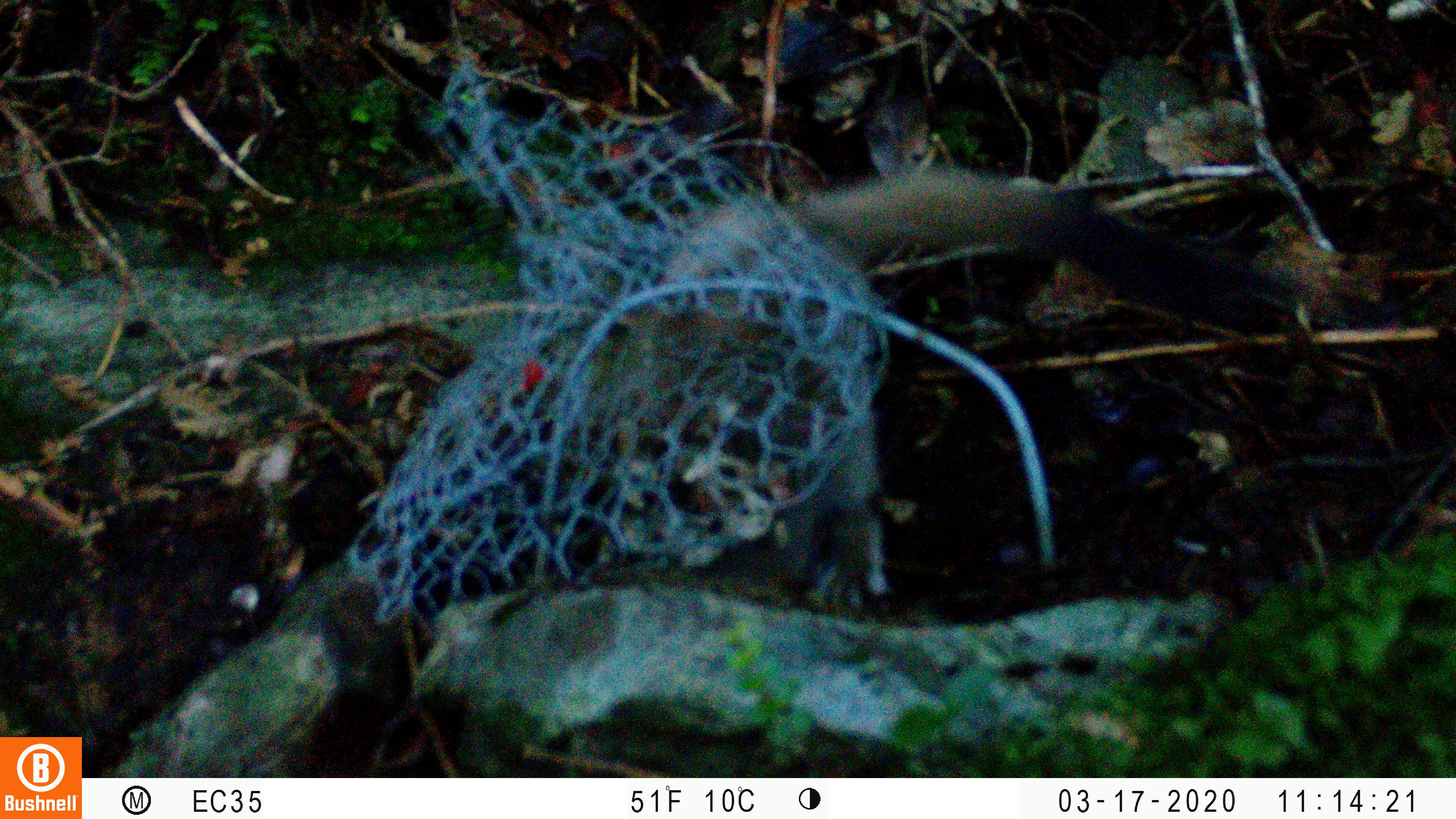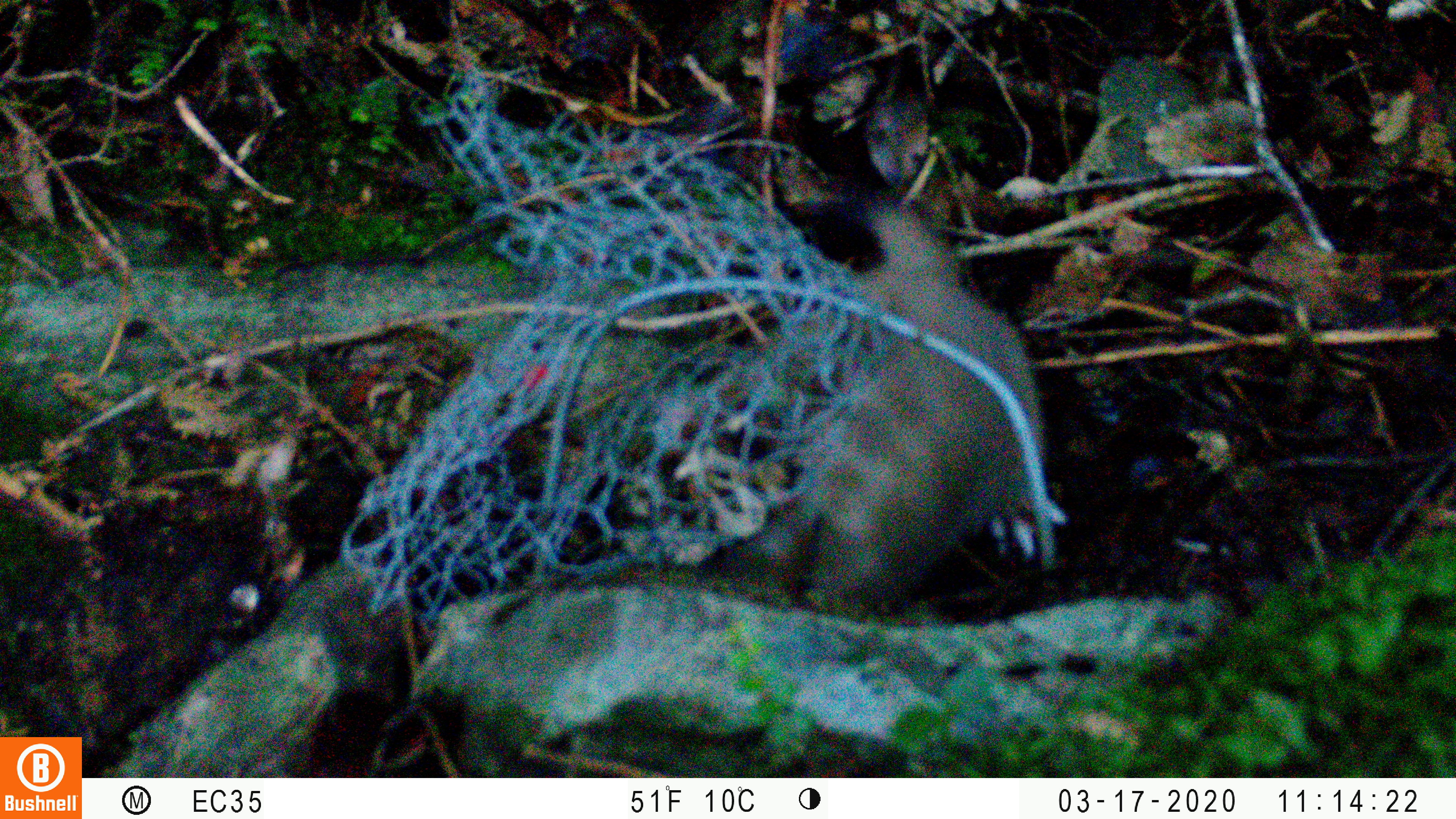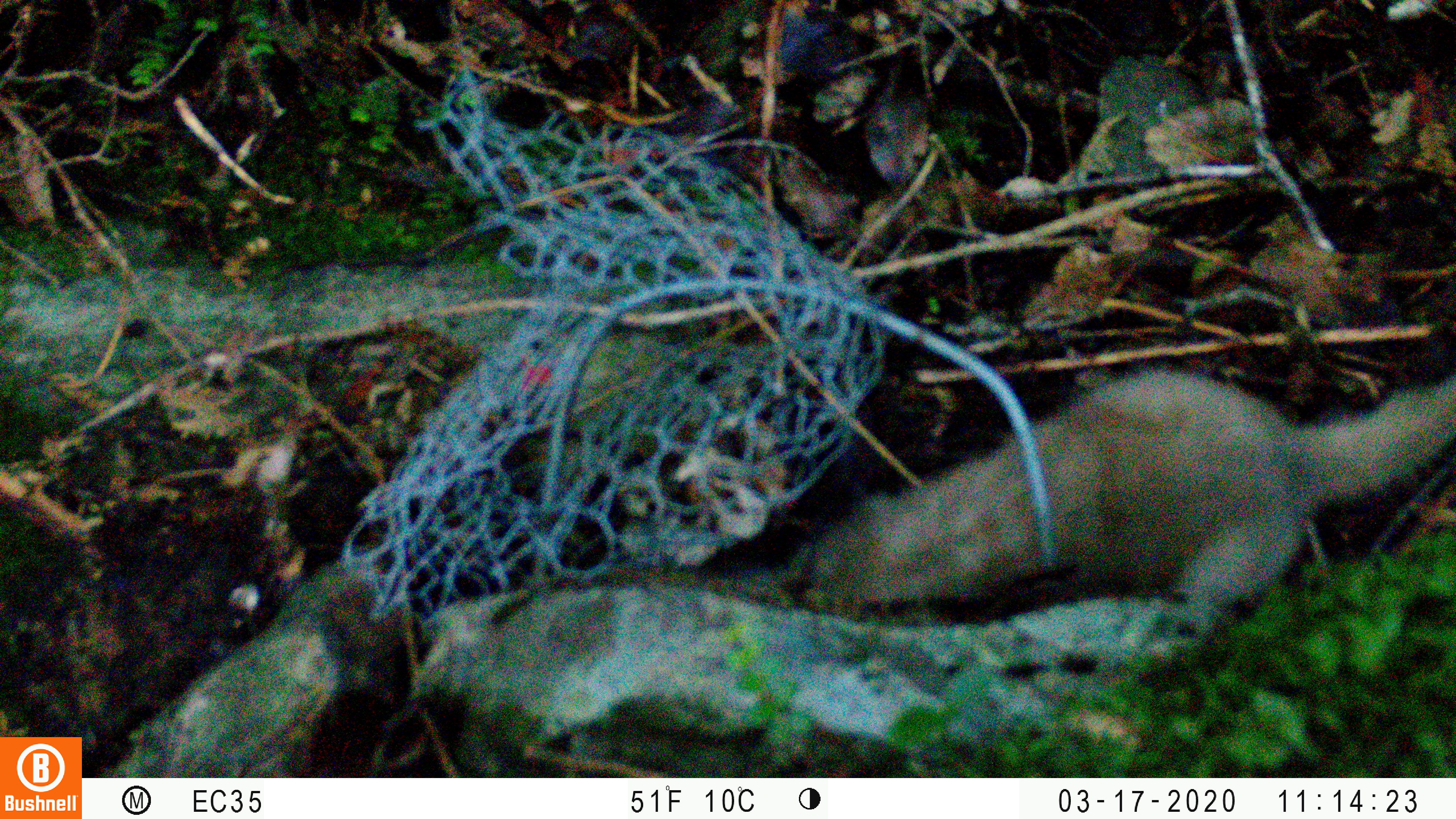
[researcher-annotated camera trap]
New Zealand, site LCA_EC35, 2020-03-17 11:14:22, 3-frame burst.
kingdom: Animalia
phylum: Chordata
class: Mammalia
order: Carnivora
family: Mustelidae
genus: Mustela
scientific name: Mustela erminea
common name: stoat